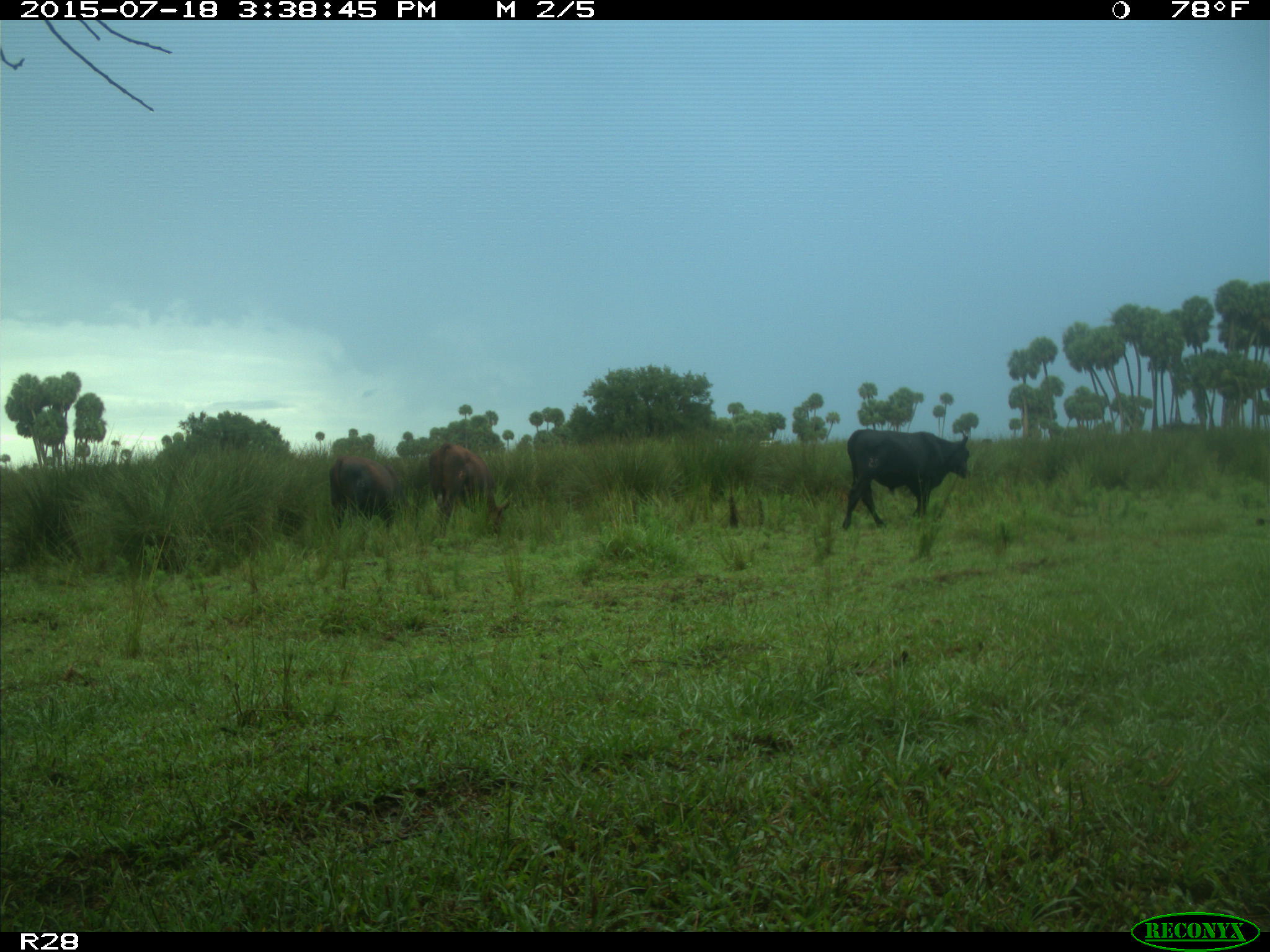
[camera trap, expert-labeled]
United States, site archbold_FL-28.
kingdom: Animalia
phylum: Chordata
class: Mammalia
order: Artiodactyla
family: Bovidae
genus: Bos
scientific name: Bos taurus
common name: domestic cow